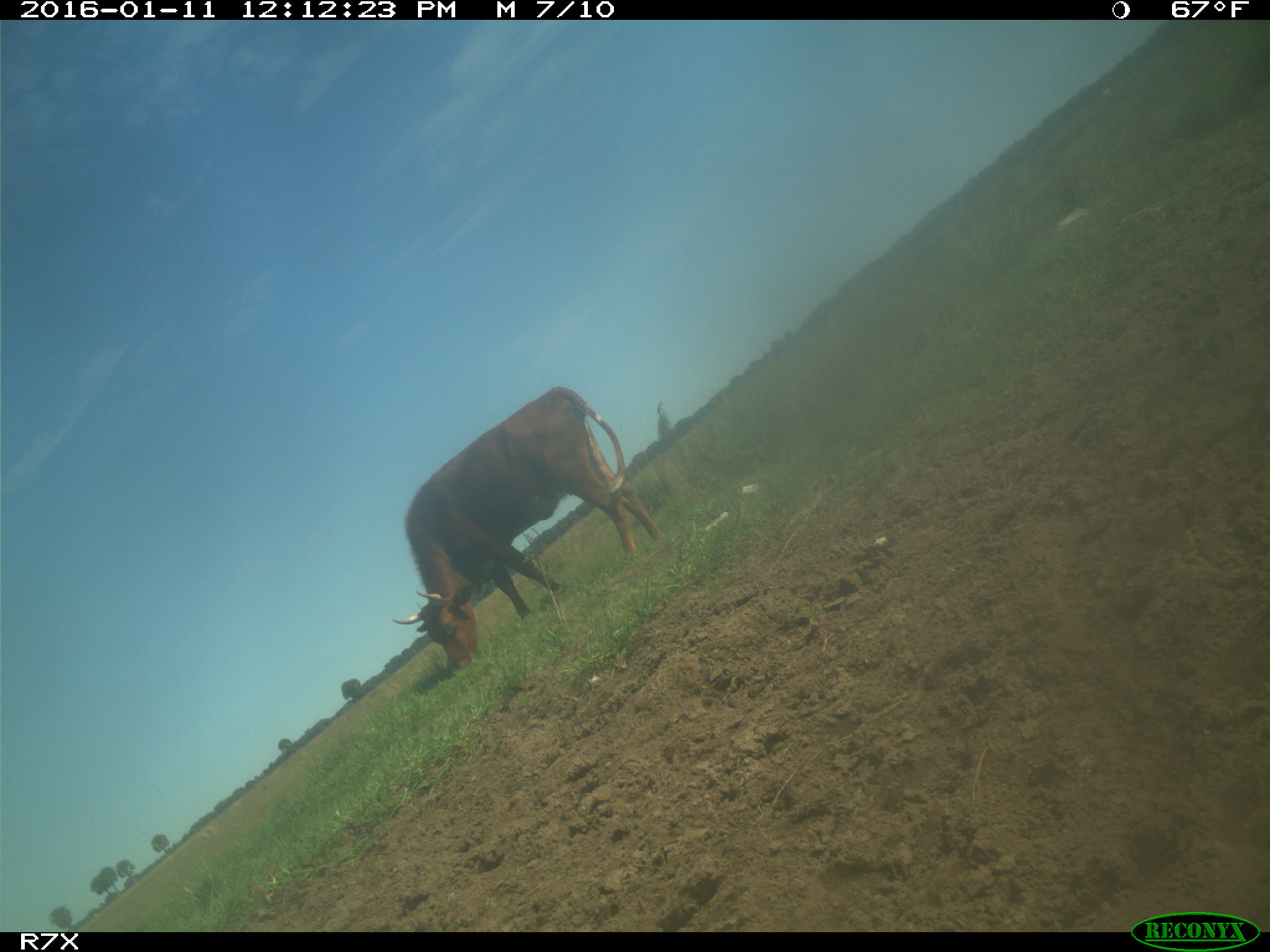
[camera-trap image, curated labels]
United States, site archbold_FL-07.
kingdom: Animalia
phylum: Chordata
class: Mammalia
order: Artiodactyla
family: Bovidae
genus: Bos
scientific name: Bos taurus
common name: domestic cow